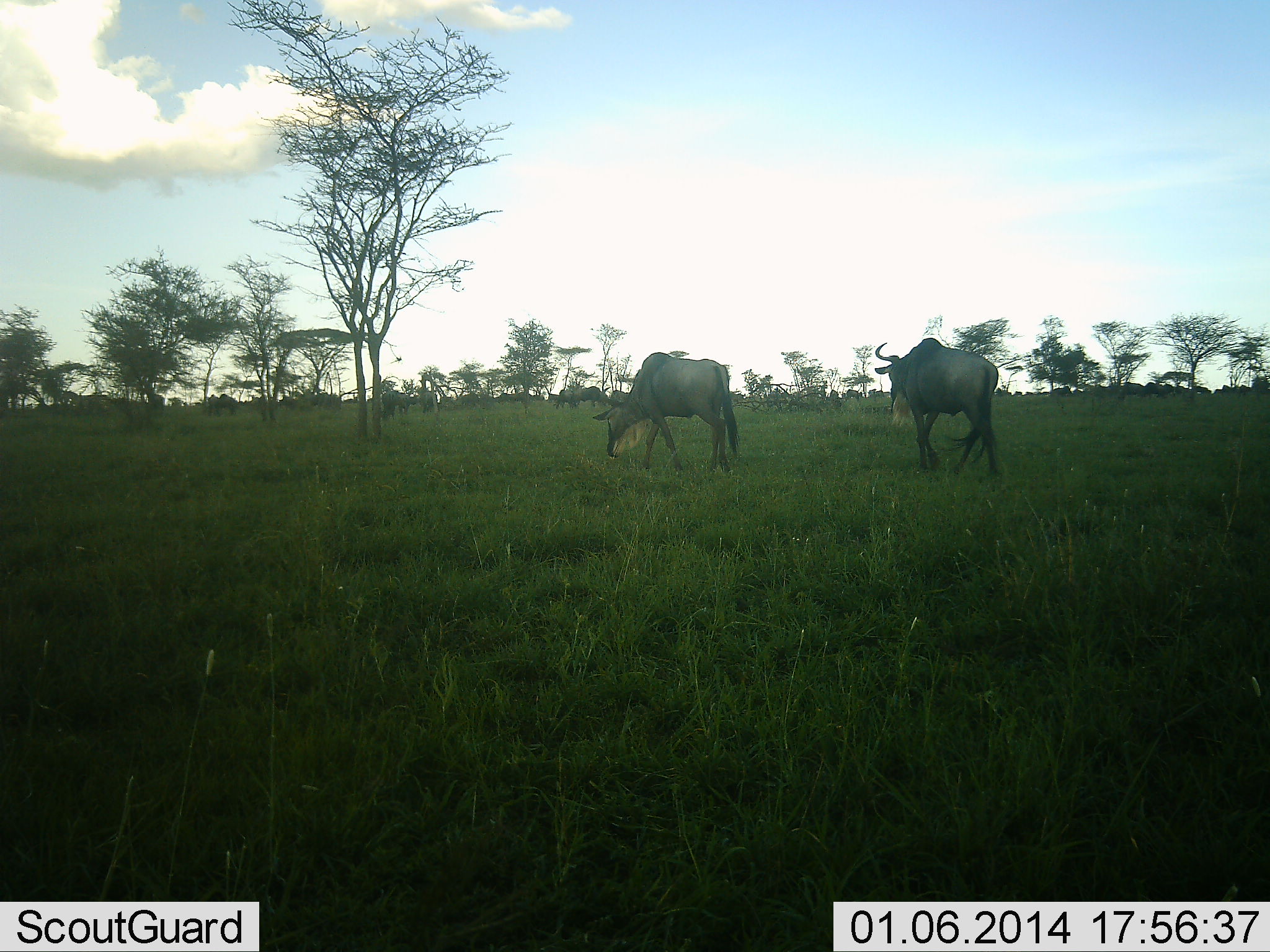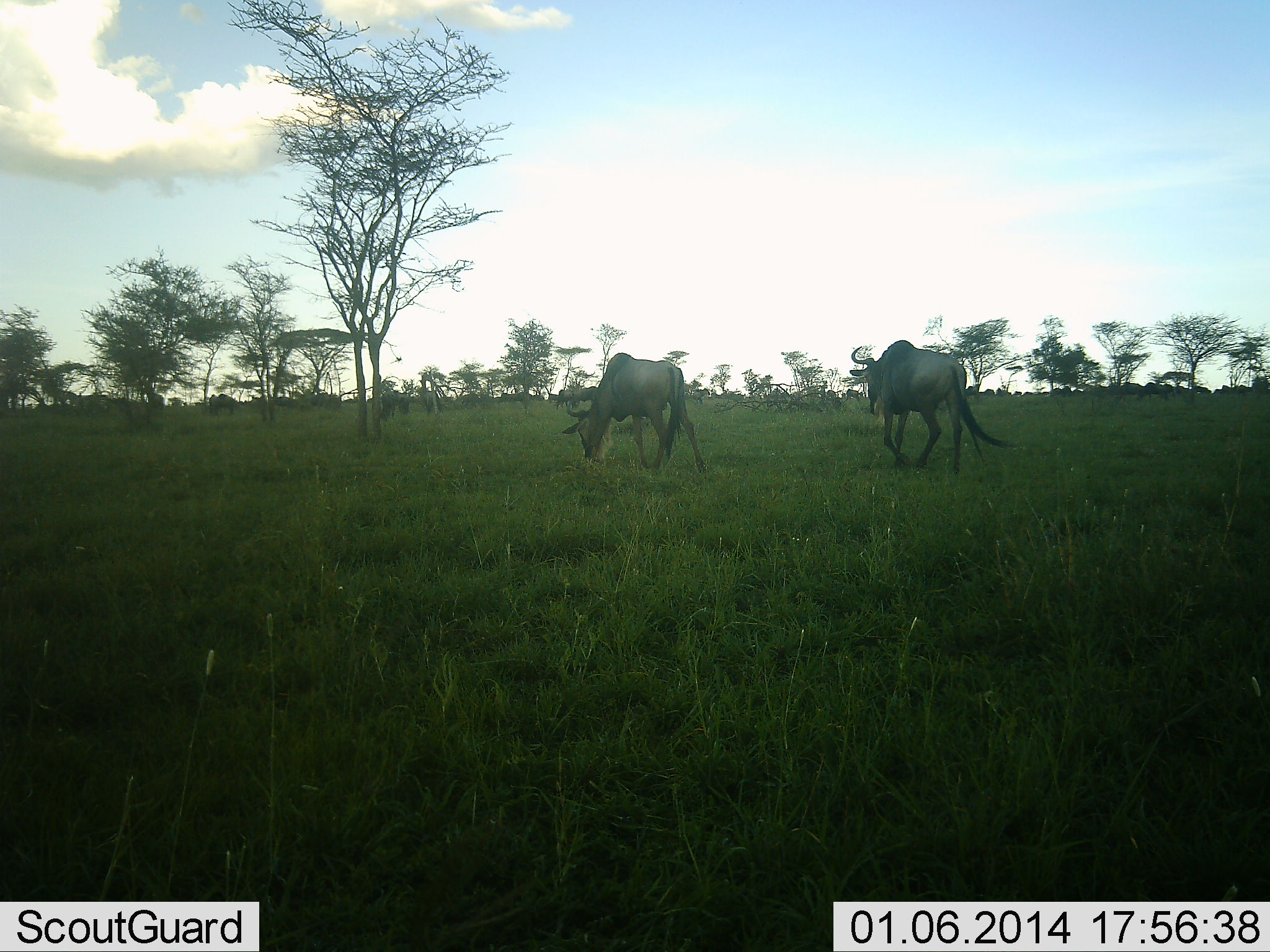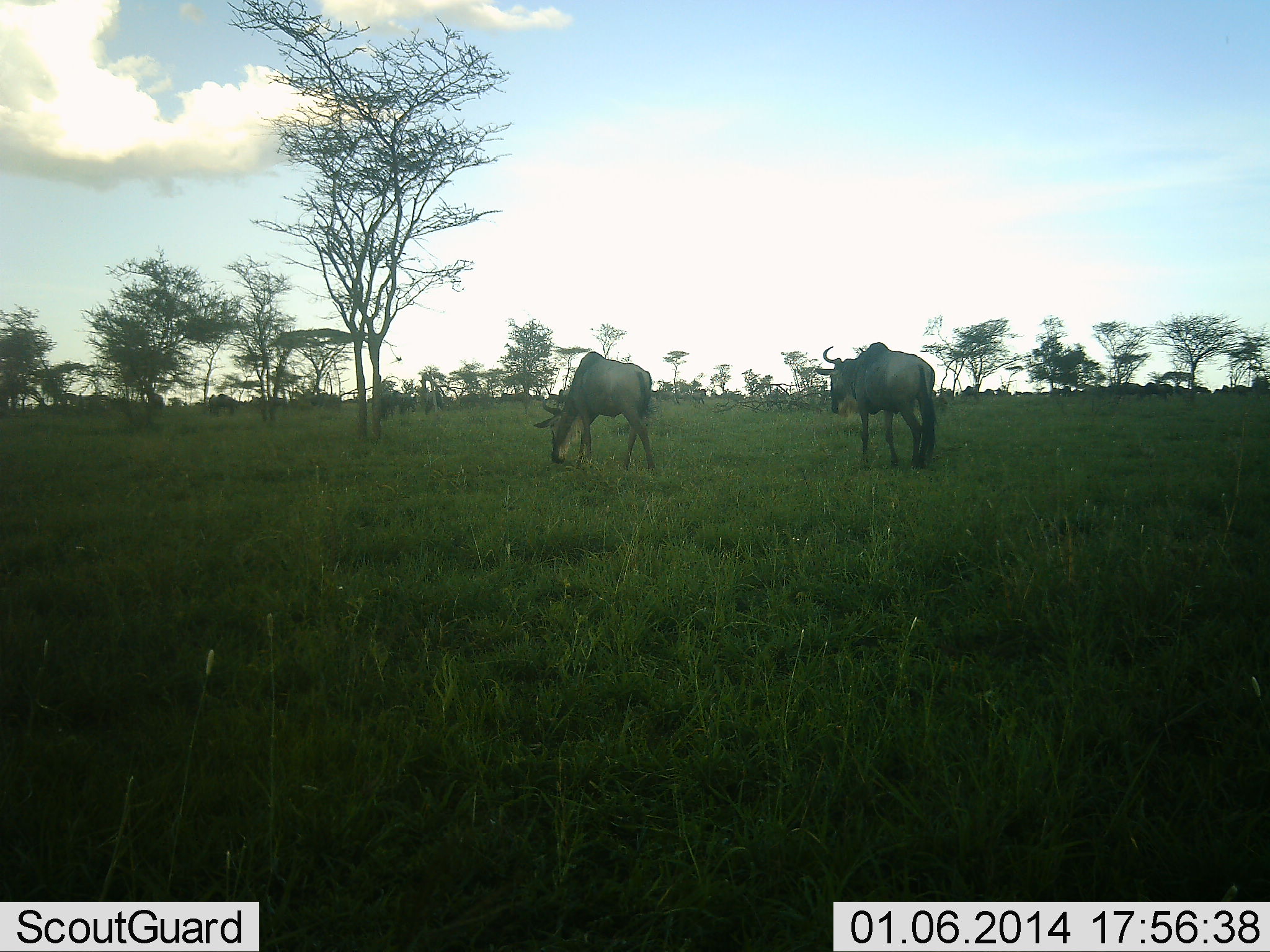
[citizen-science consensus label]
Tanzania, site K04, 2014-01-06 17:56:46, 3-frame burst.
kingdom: Animalia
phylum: Chordata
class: Mammalia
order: Artiodactyla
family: Bovidae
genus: Connochaetes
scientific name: Connochaetes taurinus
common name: blue wildebeest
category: wildebeest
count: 10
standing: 20%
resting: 0%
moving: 90%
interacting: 0%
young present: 0%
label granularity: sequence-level